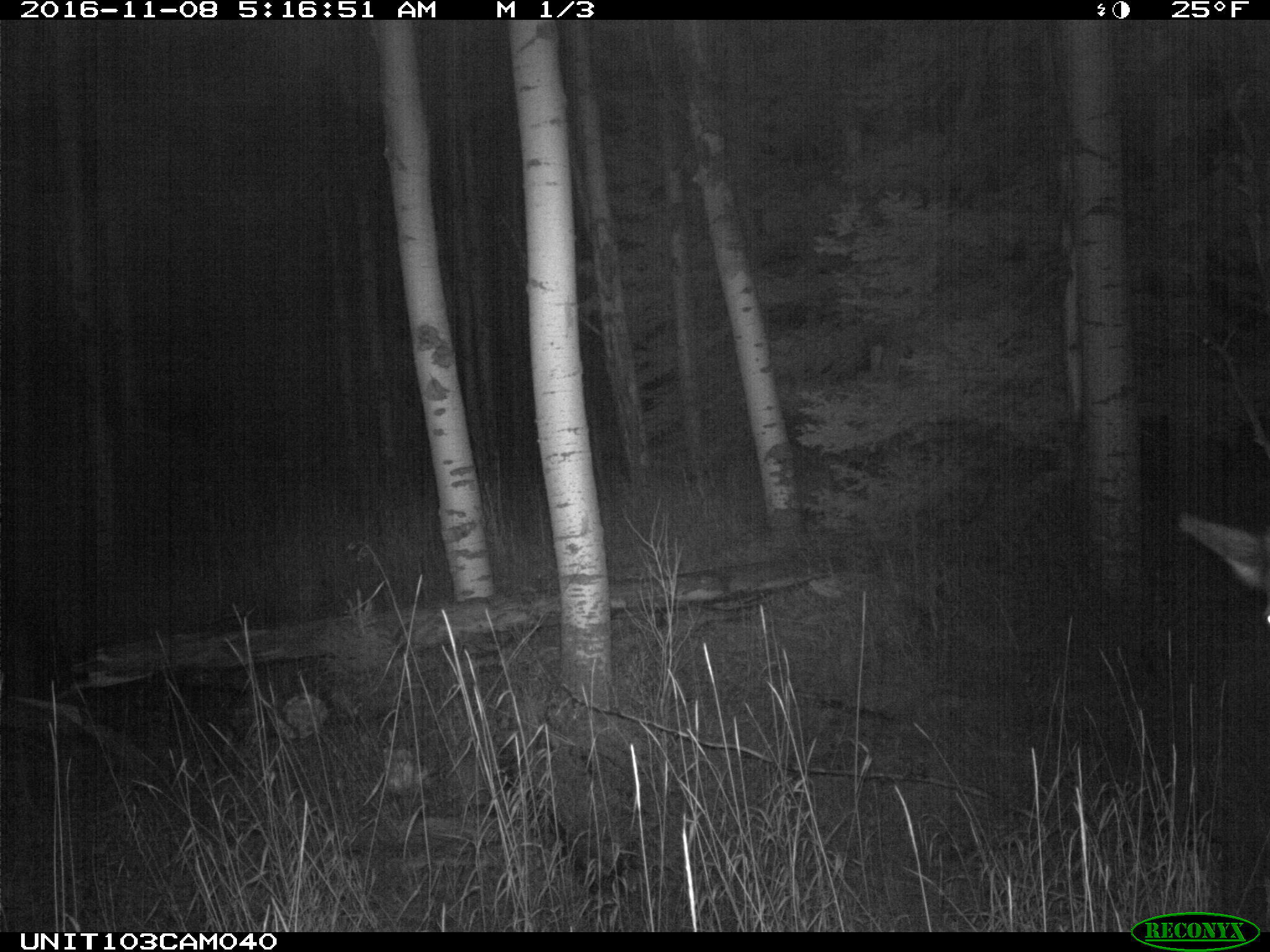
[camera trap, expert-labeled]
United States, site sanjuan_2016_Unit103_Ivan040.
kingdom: Animalia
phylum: Chordata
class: Mammalia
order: Artiodactyla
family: Cervidae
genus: Cervus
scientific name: Cervus elaphus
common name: red deer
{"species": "Cervus elaphus (red deer)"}